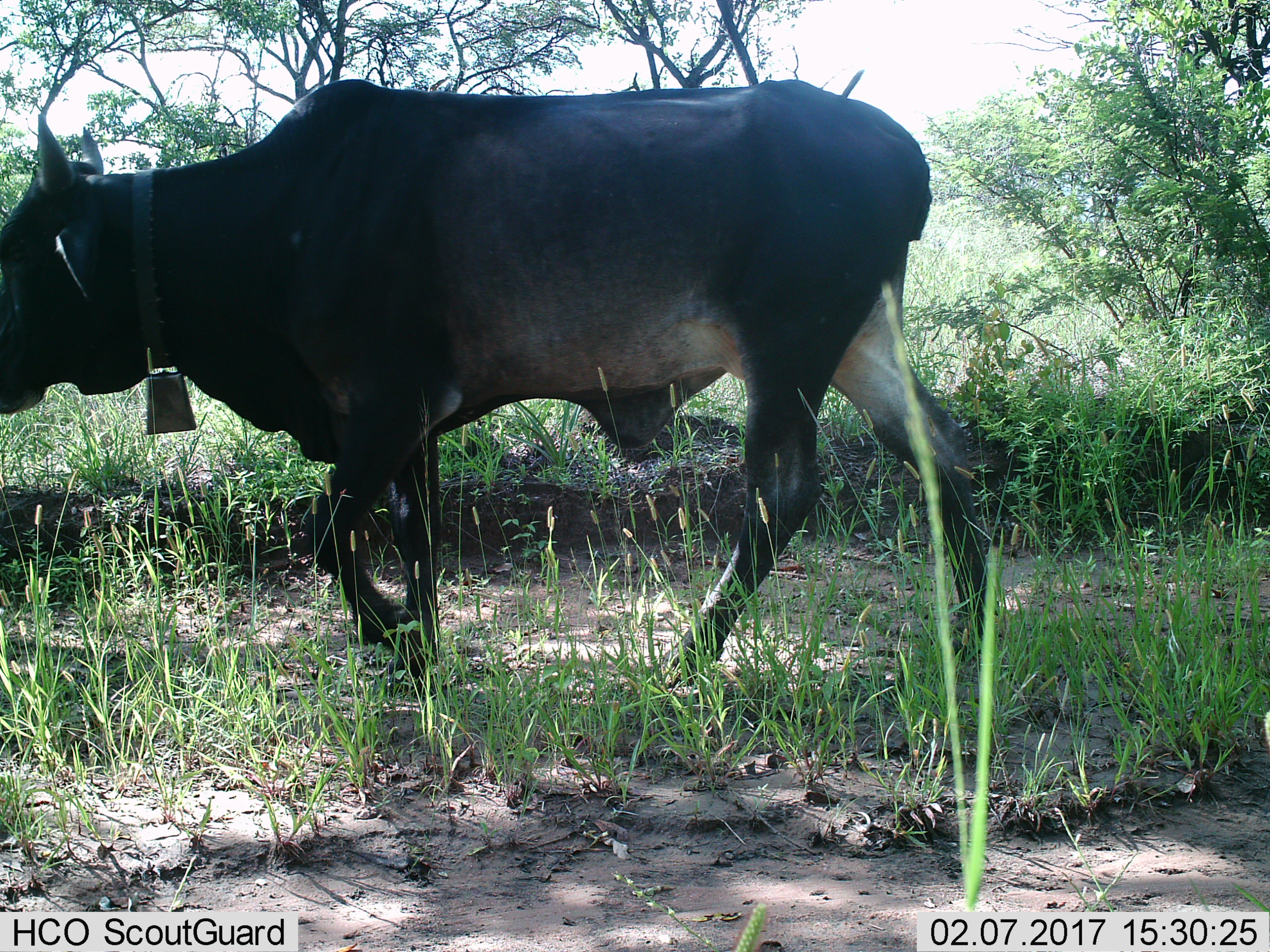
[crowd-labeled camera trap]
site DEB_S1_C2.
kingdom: Animalia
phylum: Chordata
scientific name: Vertebrata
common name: domestic animal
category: domesticanimal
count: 1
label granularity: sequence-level